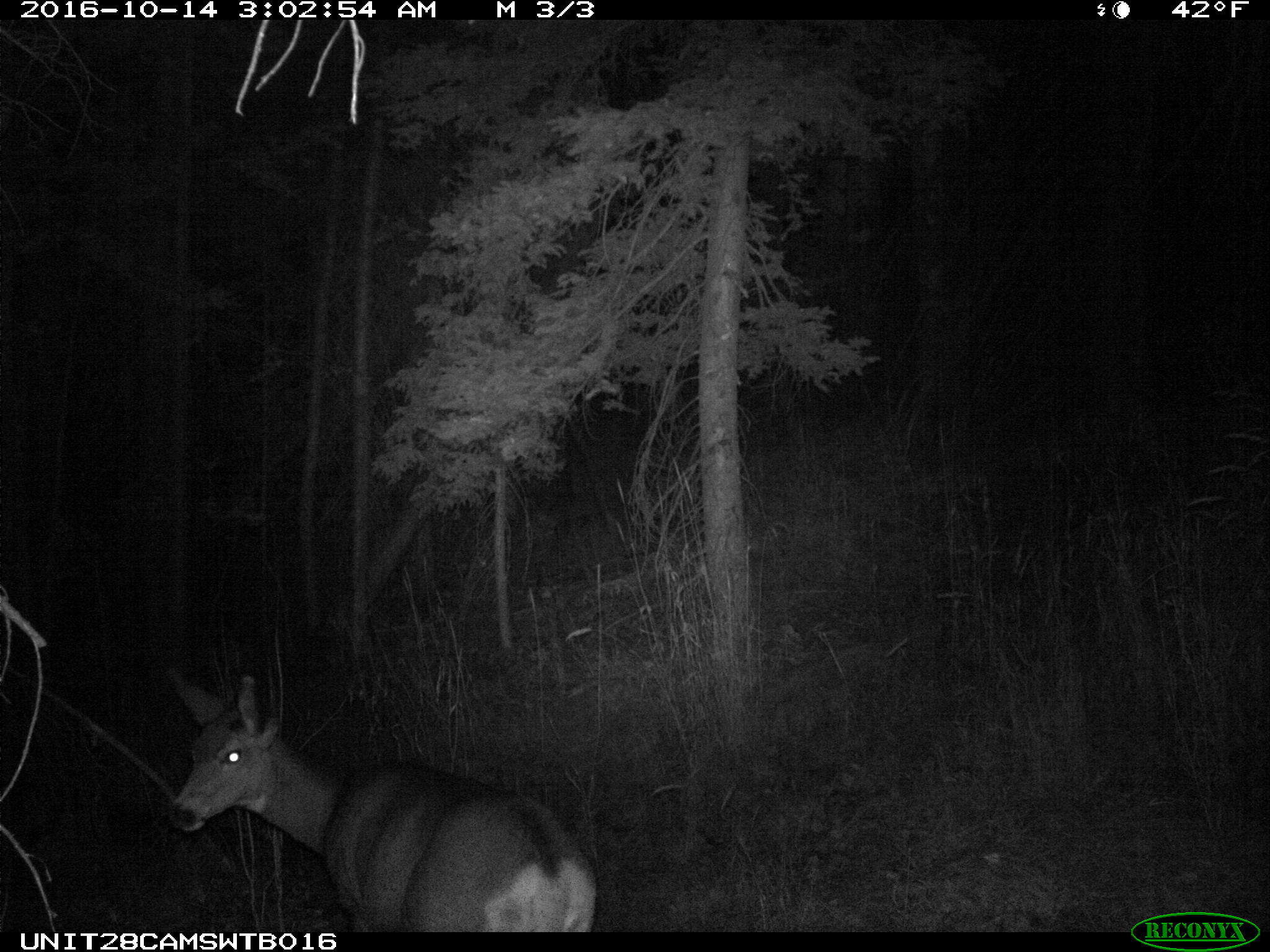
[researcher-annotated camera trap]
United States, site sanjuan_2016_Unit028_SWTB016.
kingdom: Animalia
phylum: Chordata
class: Mammalia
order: Artiodactyla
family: Cervidae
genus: Odocoileus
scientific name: Odocoileus hemionus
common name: mule deer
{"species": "Odocoileus hemionus (mule deer)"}